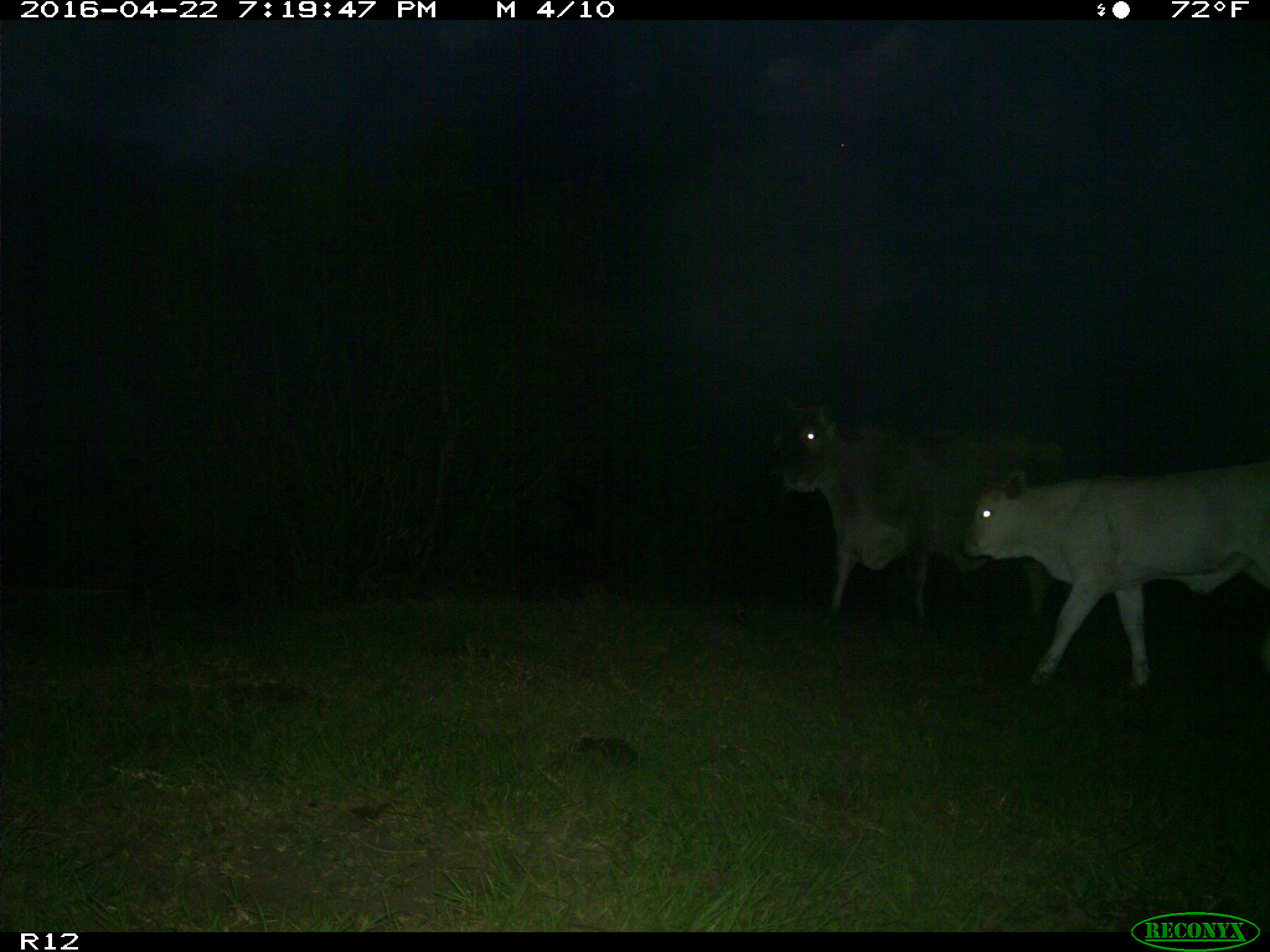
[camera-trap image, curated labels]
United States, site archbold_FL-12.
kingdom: Animalia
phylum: Chordata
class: Mammalia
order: Artiodactyla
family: Bovidae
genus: Bos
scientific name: Bos taurus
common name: domestic cow